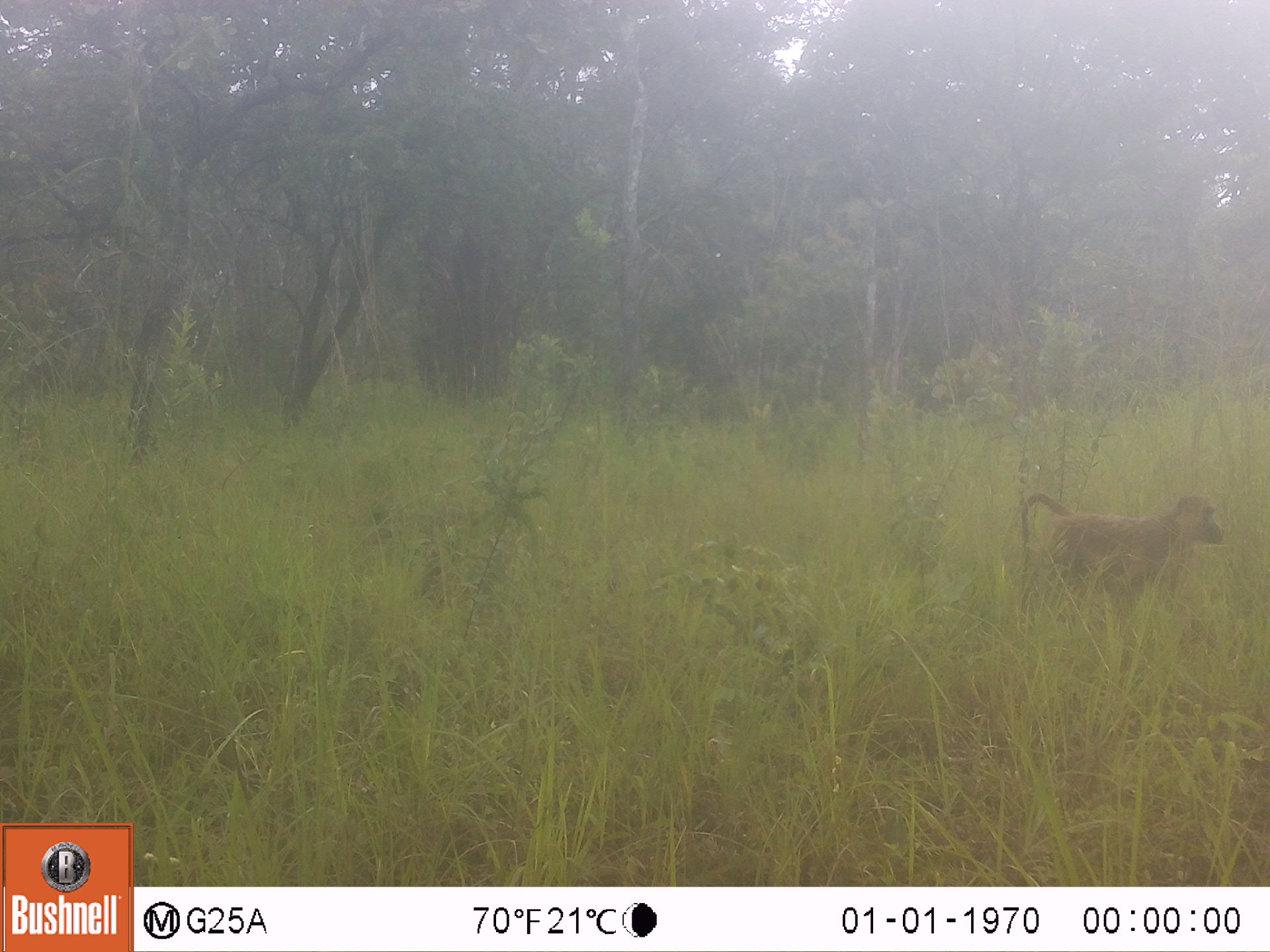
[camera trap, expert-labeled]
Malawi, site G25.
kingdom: Animalia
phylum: Chordata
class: Mammalia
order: Primates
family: Cercopithecidae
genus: Papio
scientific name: Papio cynocephalus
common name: yellow baboon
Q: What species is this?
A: Yellow baboon (Papio cynocephalus).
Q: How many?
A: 1.